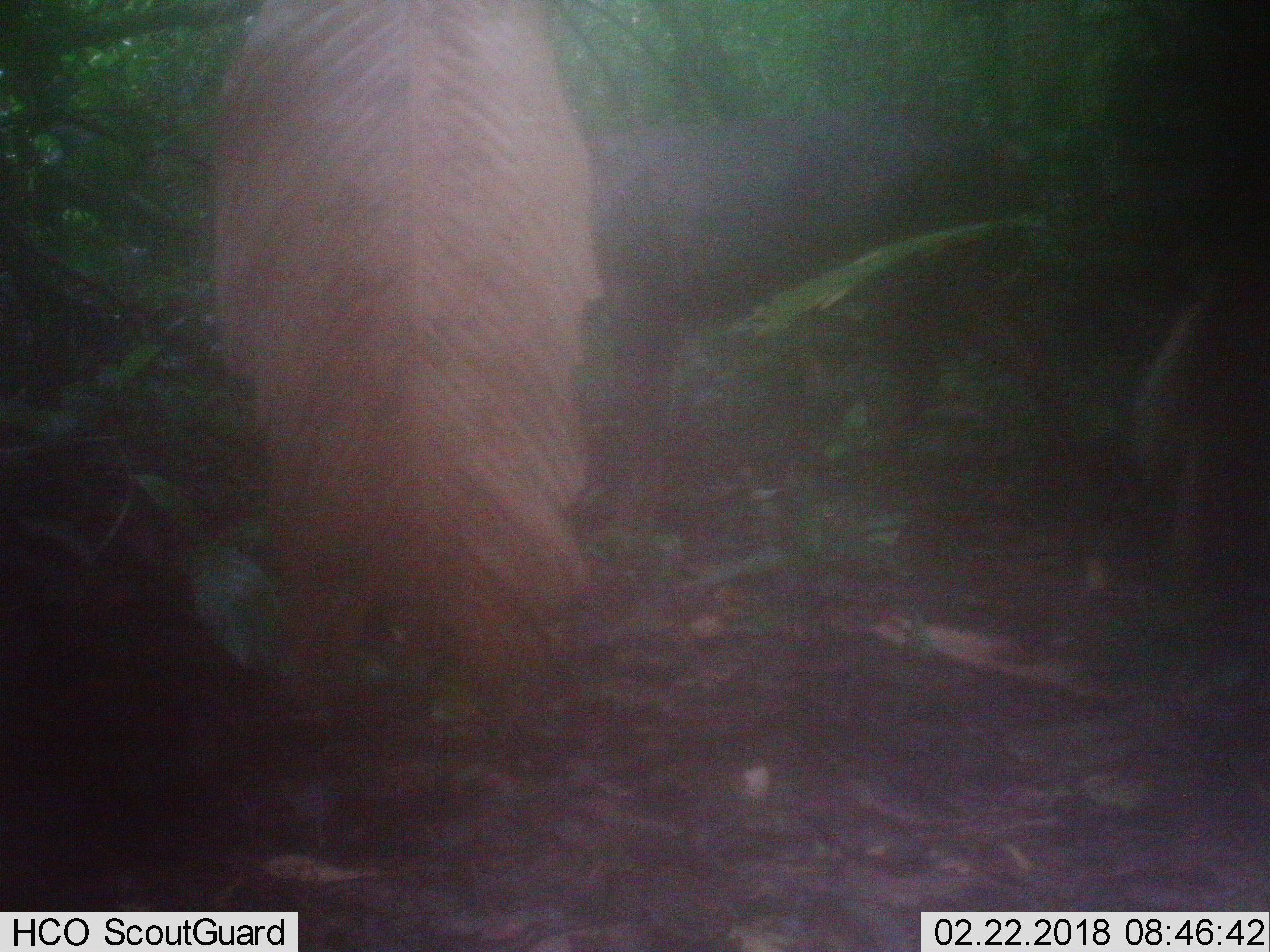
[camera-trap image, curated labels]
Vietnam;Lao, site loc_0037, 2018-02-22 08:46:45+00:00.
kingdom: Animalia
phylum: Chordata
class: Mammalia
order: Artiodactyla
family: Bovidae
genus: Capricornis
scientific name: Capricornis sumatraensis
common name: chinese serow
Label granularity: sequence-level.